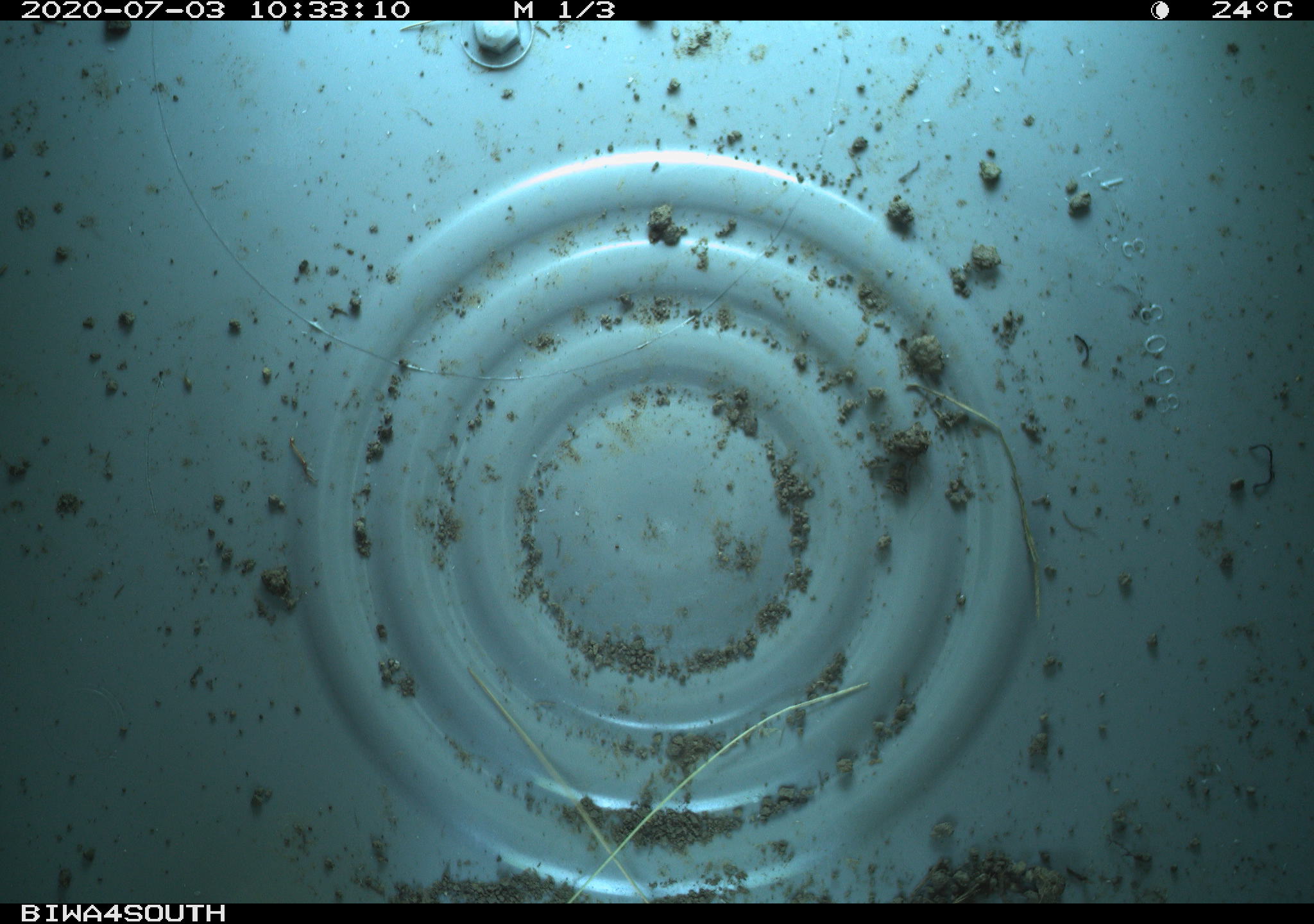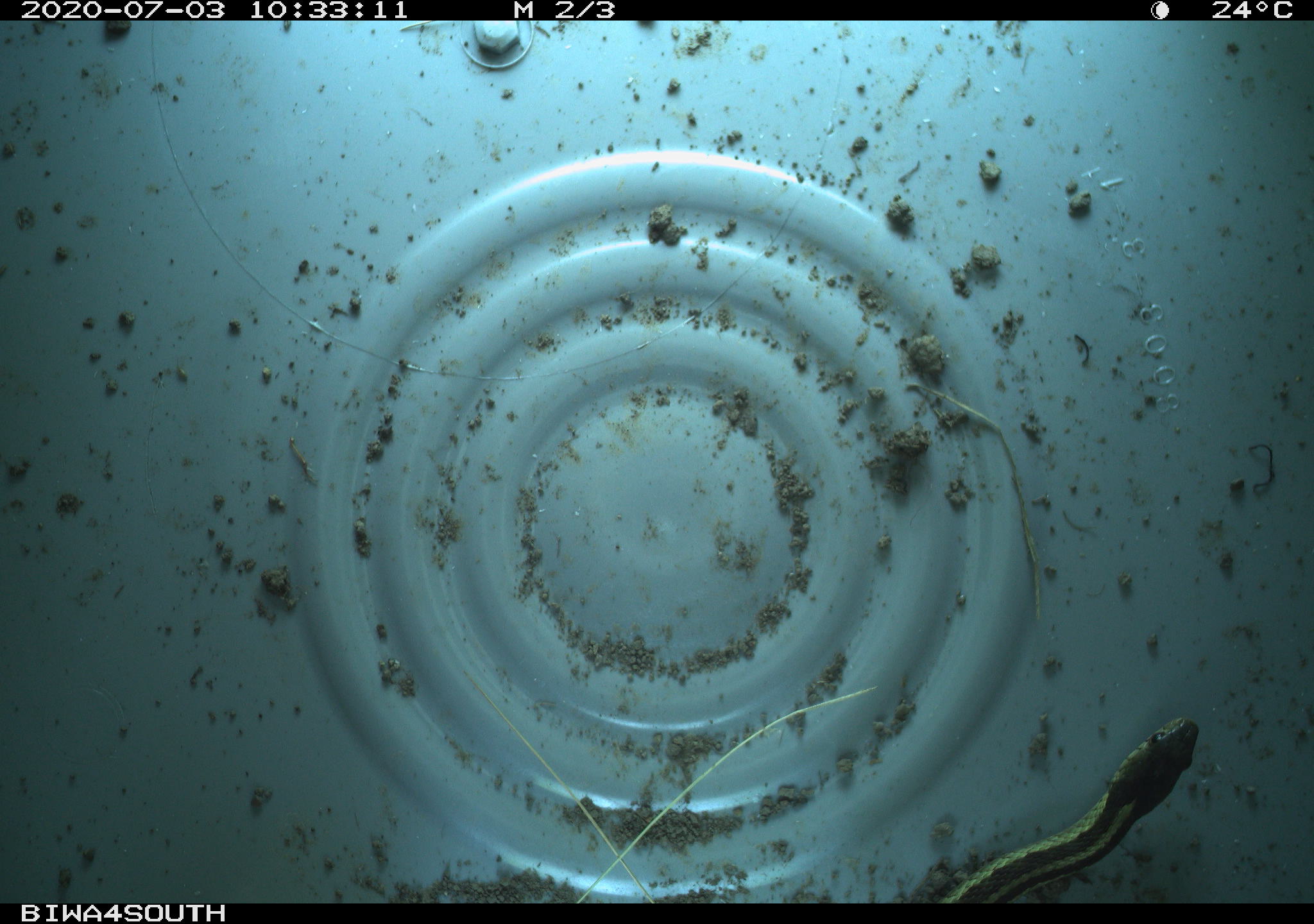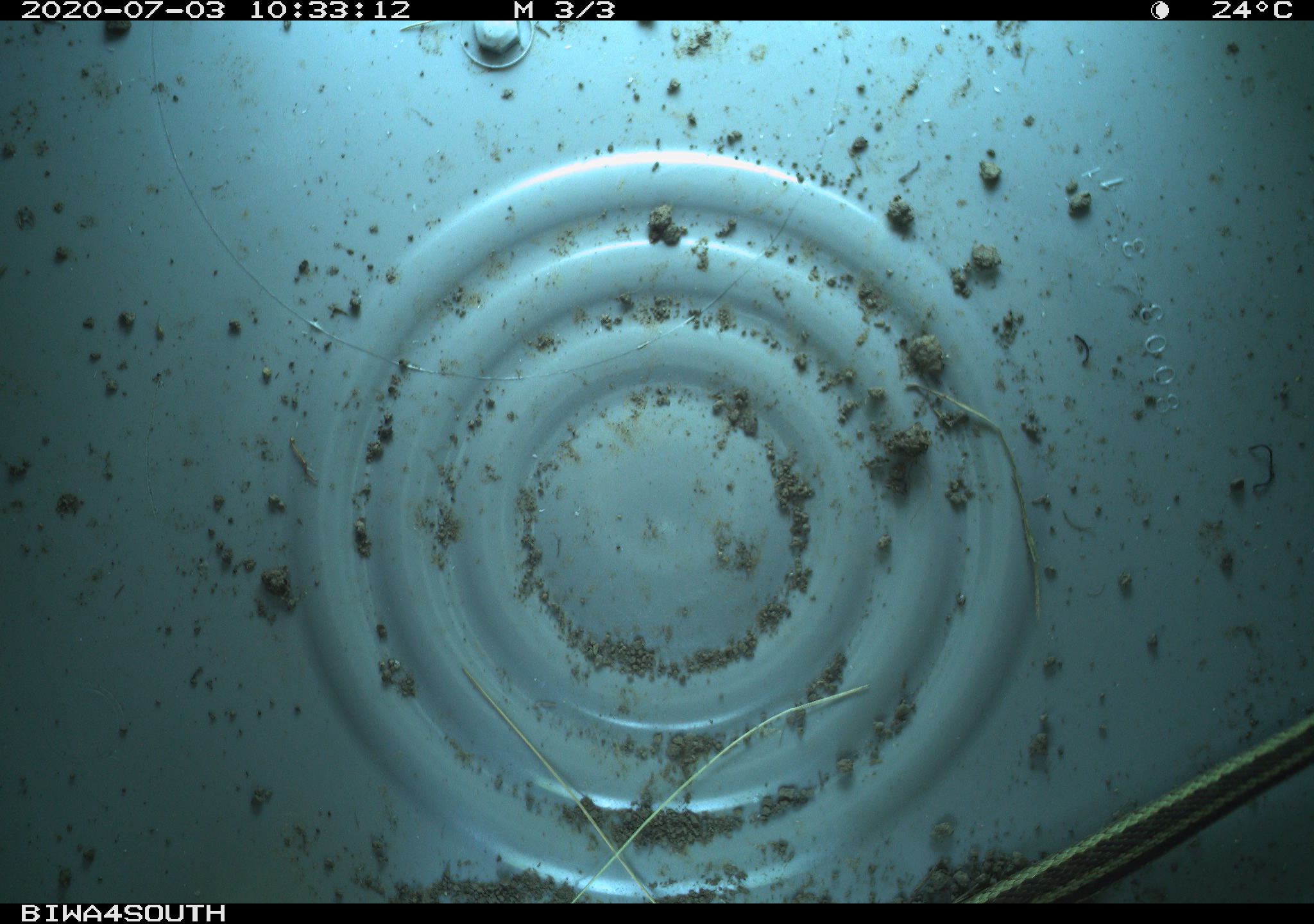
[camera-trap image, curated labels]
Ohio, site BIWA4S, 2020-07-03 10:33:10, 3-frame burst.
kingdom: Animalia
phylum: Chordata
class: Reptilia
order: Squamata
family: Colubridae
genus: Thamnophis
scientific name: Thamnophis sirtalis sirtalis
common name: eastern gartersnake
Eastern gartersnake (Thamnophis sirtalis sirtalis).